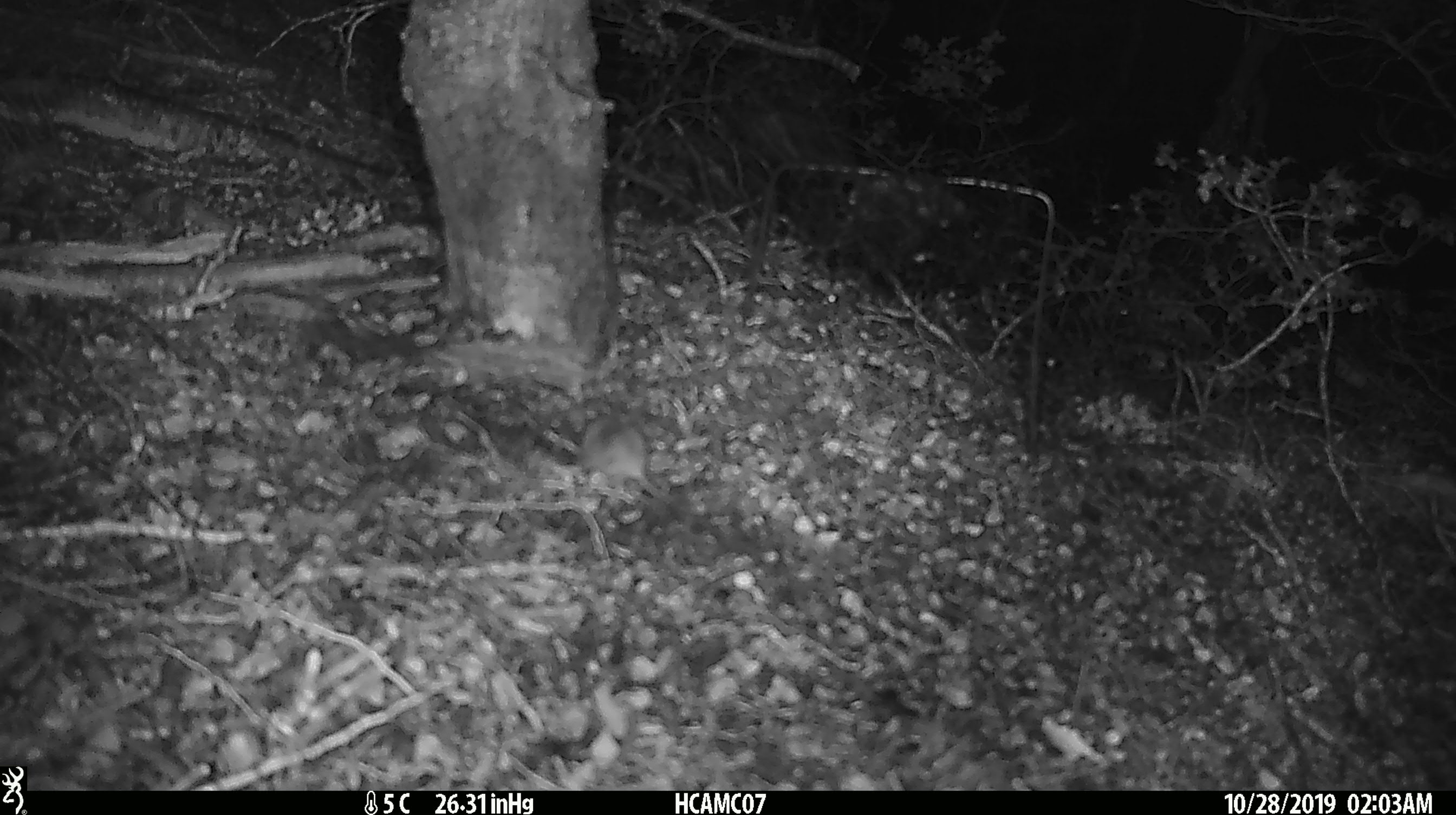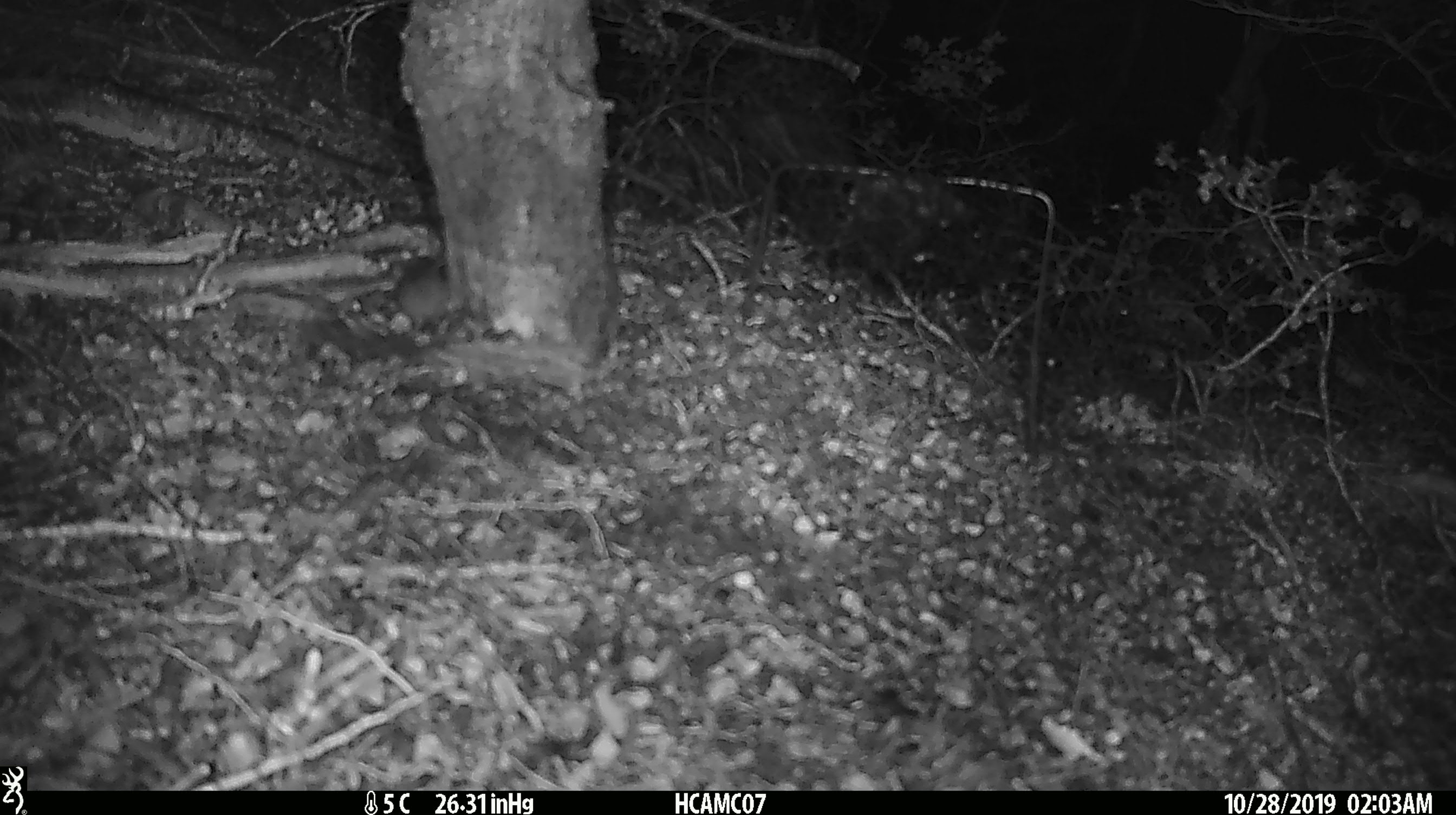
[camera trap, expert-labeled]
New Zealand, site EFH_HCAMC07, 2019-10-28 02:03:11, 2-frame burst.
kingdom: Animalia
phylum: Chordata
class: Mammalia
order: Rodentia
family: Muridae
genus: Mus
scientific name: Mus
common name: mouse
Mouse (Mus).